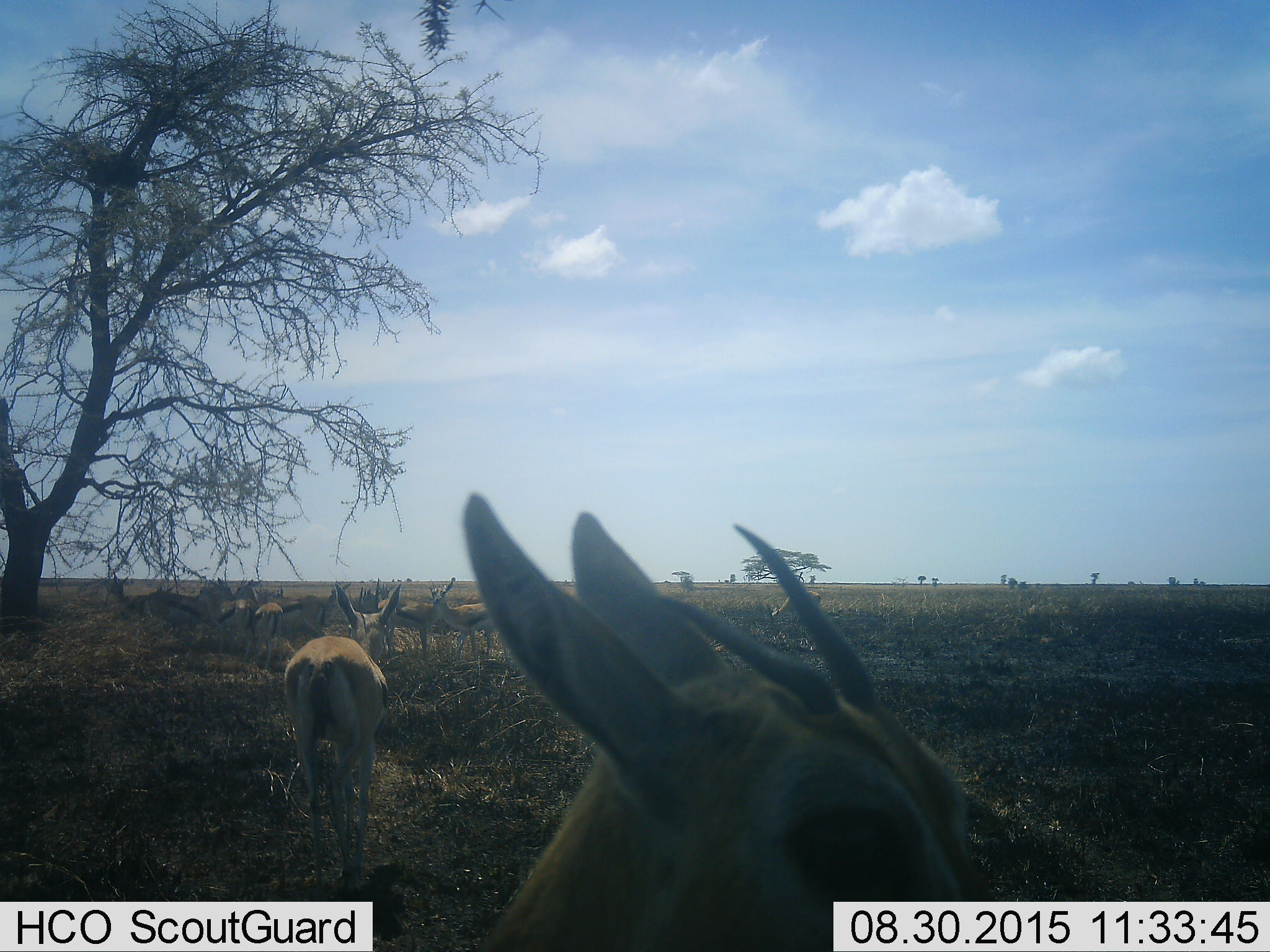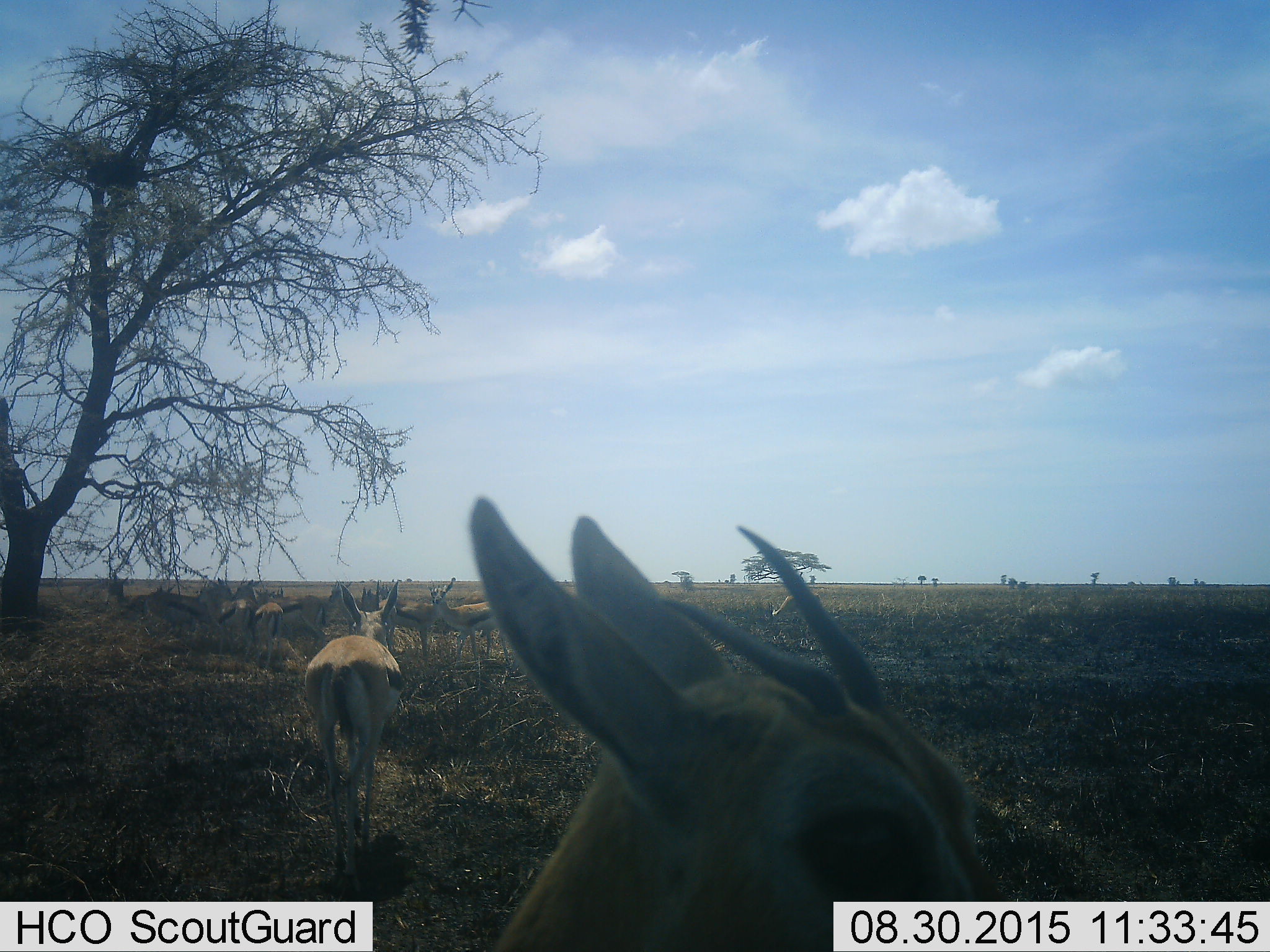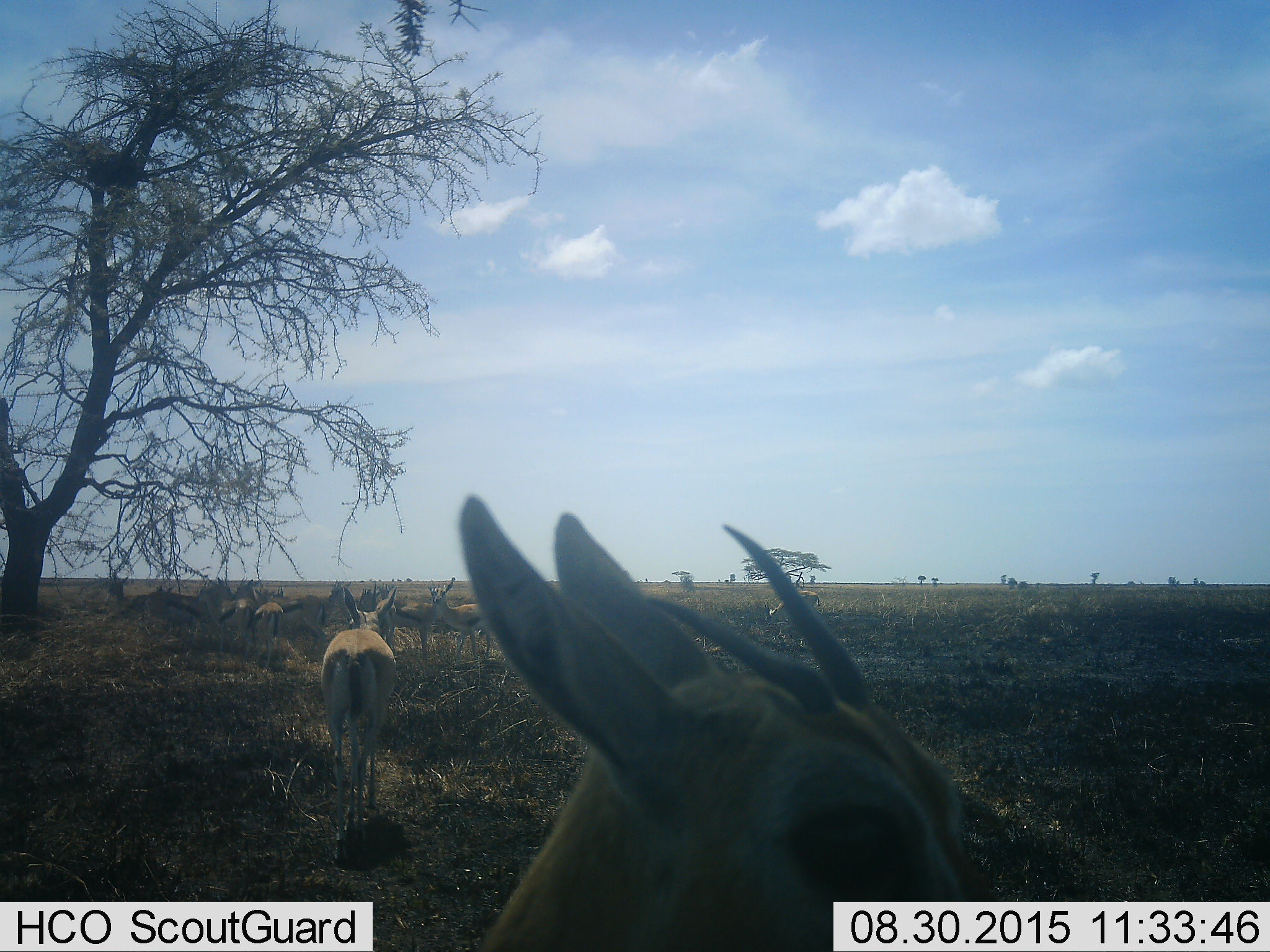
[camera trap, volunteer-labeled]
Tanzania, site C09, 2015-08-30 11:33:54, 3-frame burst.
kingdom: Animalia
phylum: Chordata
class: Mammalia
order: Artiodactyla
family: Bovidae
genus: Eudorcas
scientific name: Eudorcas thomsonii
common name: thomson's gazelle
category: gazellethomsons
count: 11-50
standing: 93%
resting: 7%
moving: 33%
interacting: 13%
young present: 13%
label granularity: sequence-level